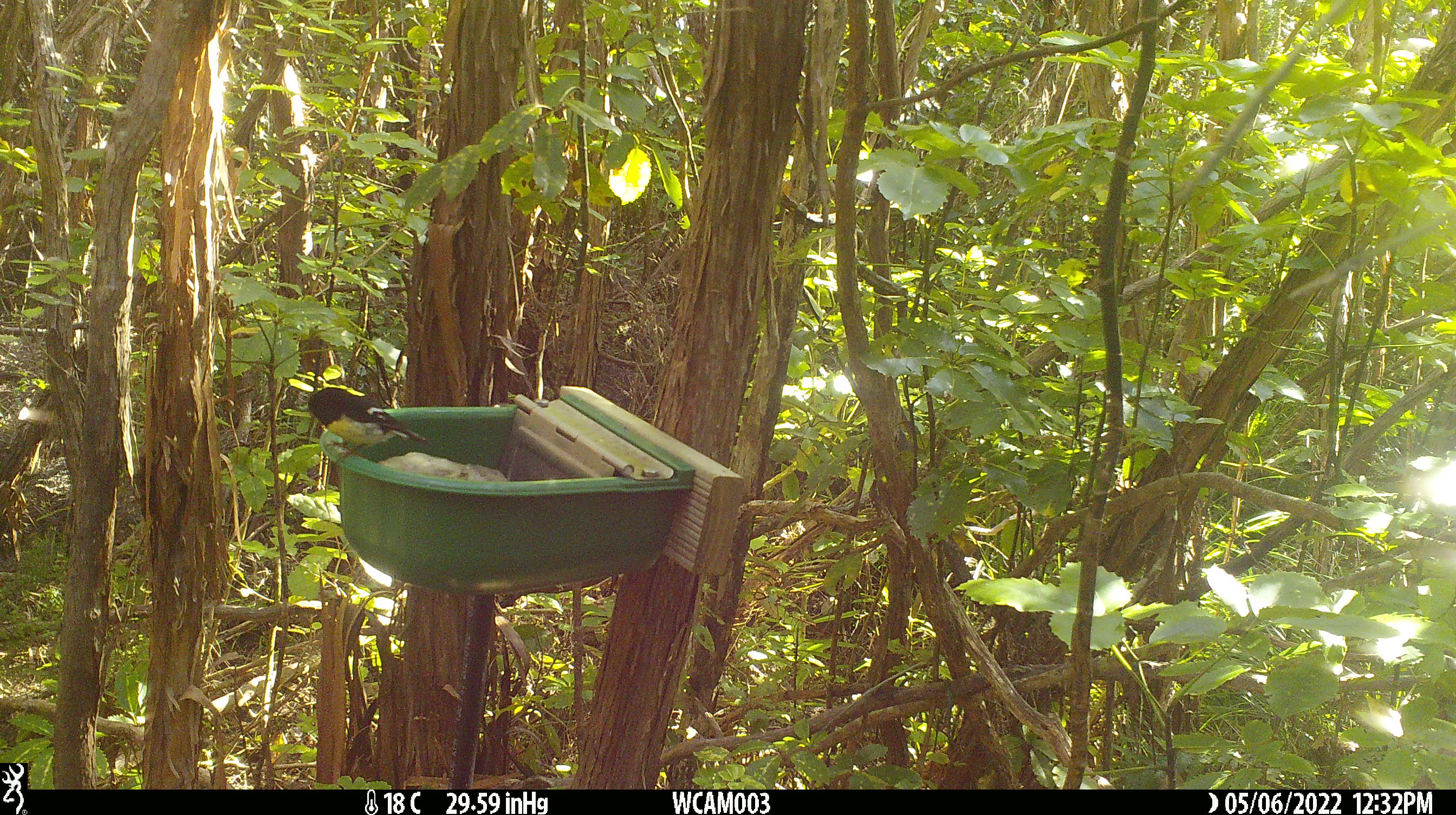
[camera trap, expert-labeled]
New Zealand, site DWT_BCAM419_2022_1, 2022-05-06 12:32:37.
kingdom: Animalia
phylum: Chordata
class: Aves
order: Passeriformes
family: Petroicidae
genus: Petroica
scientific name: Petroica macrocephala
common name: tomtit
Tomtit (Petroica macrocephala).